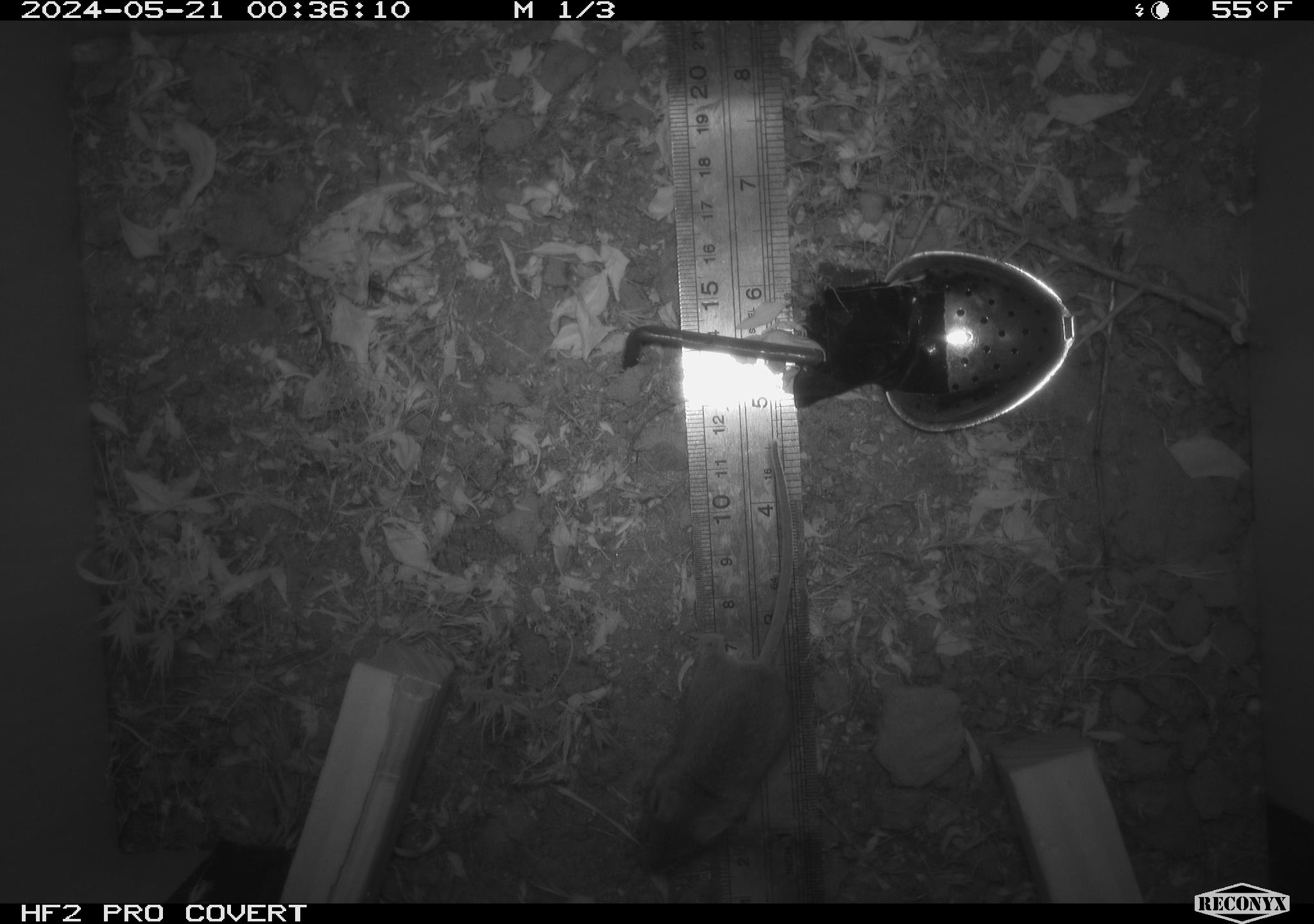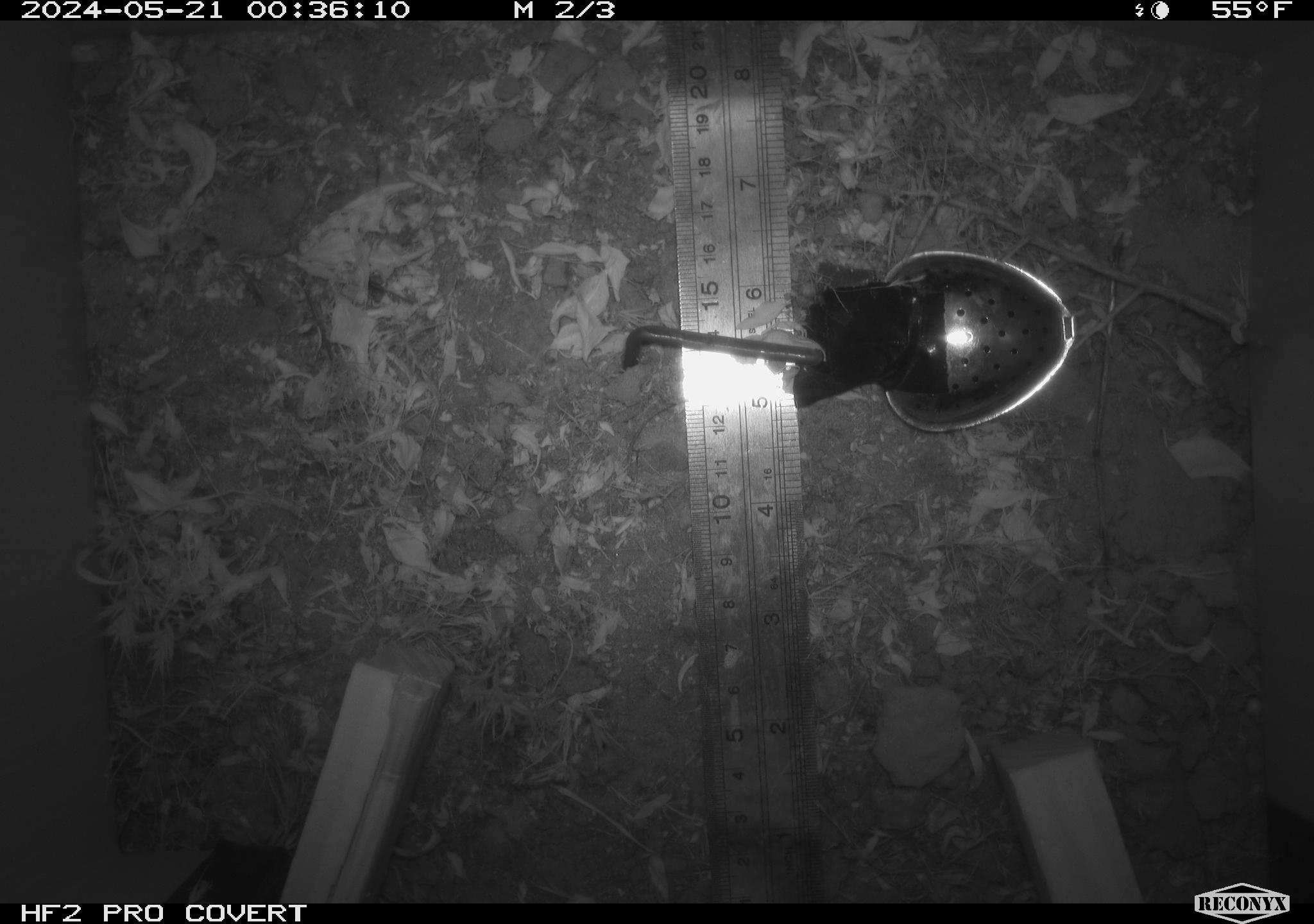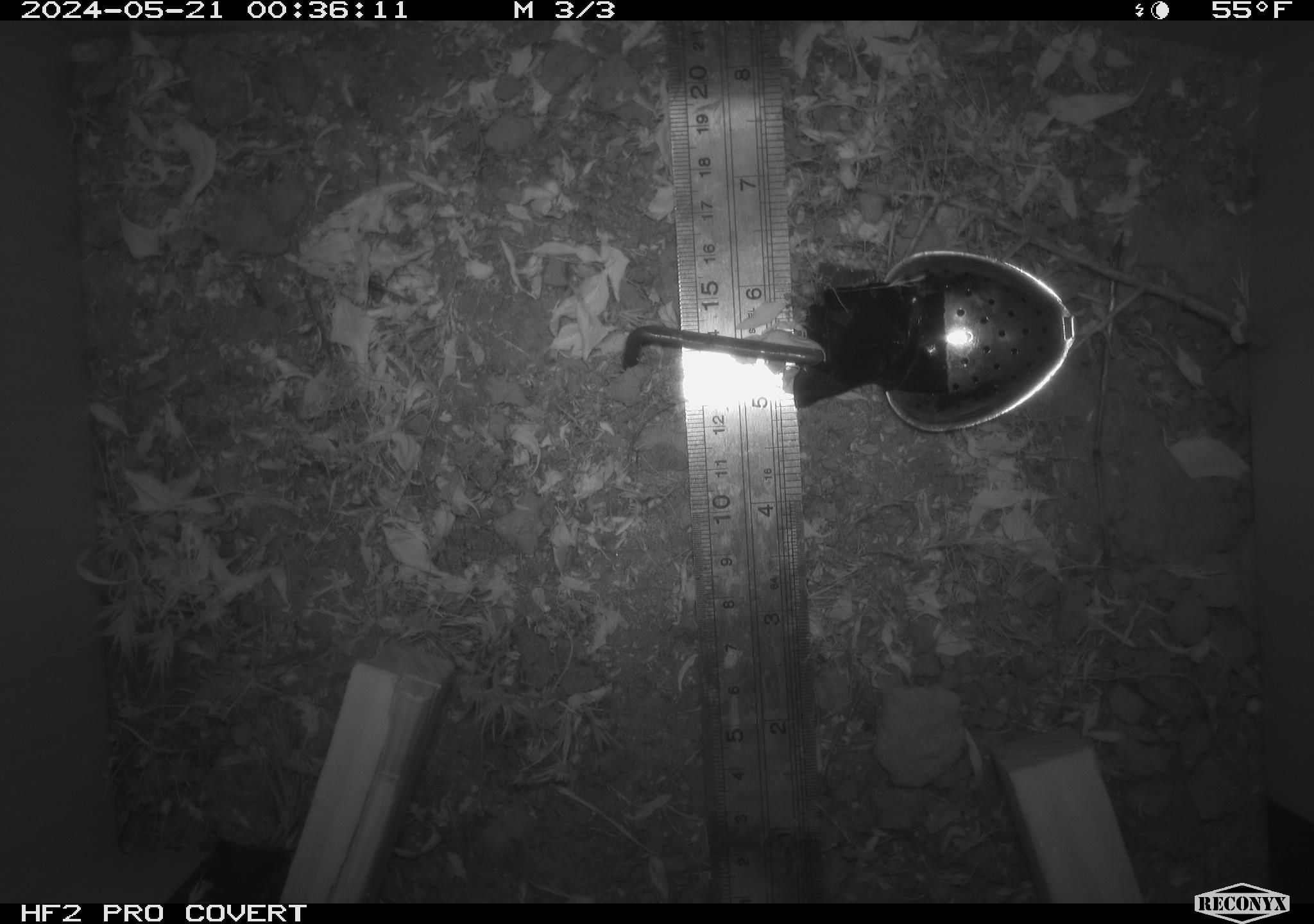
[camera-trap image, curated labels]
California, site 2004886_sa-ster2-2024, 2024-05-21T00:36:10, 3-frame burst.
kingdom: Animalia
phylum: Chordata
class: Mammalia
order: Rodentia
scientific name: Rodentia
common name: mouse species